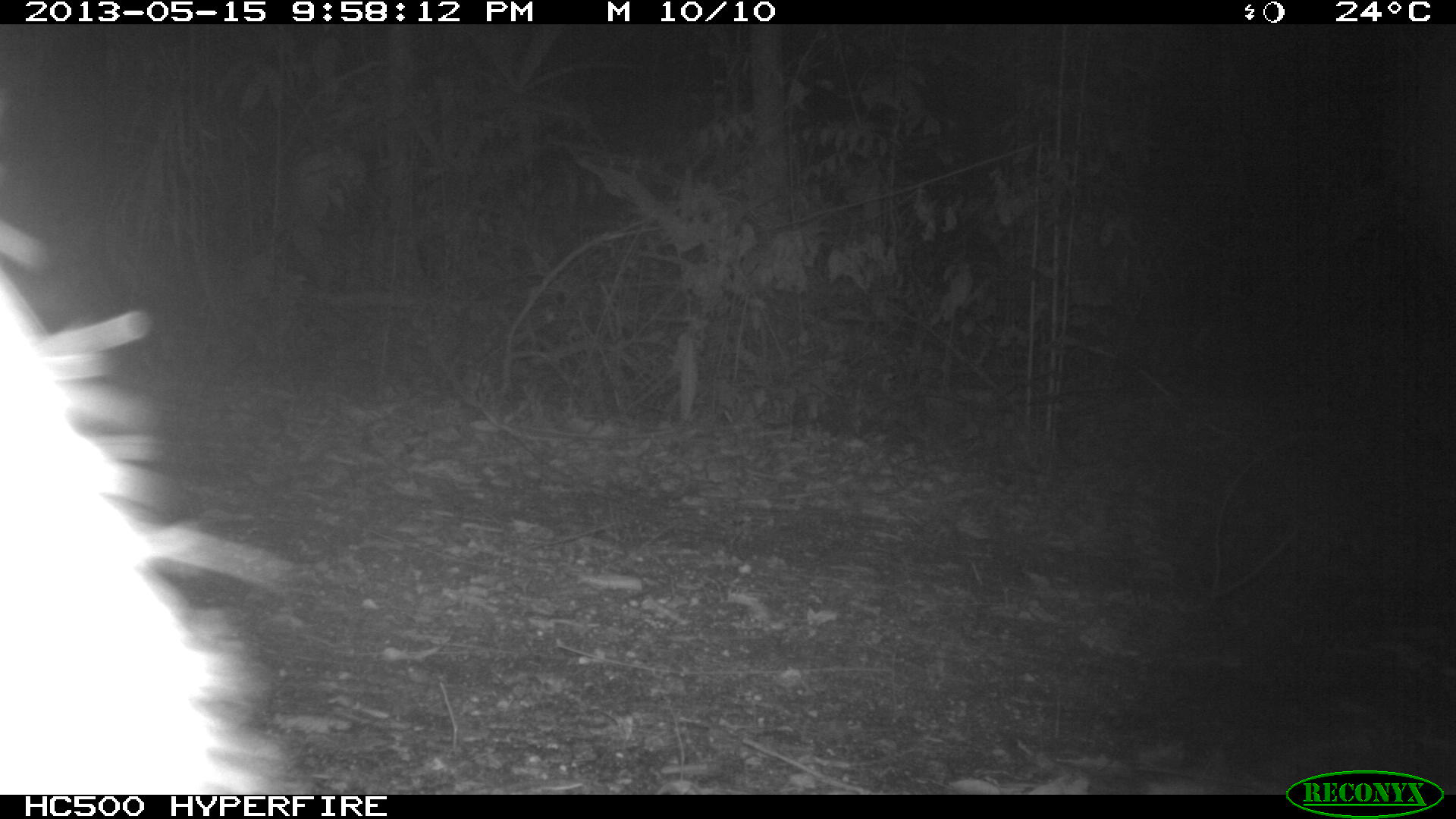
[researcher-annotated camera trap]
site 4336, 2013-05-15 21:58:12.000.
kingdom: Animalia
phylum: Chordata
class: Mammalia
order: Didelphimorphia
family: Didelphidae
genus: Didelphis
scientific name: Didelphis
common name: american opossums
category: didelphis sp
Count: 1.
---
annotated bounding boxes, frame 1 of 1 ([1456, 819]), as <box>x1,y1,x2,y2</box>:
didelphis sp: <box>0,215,302,796</box>